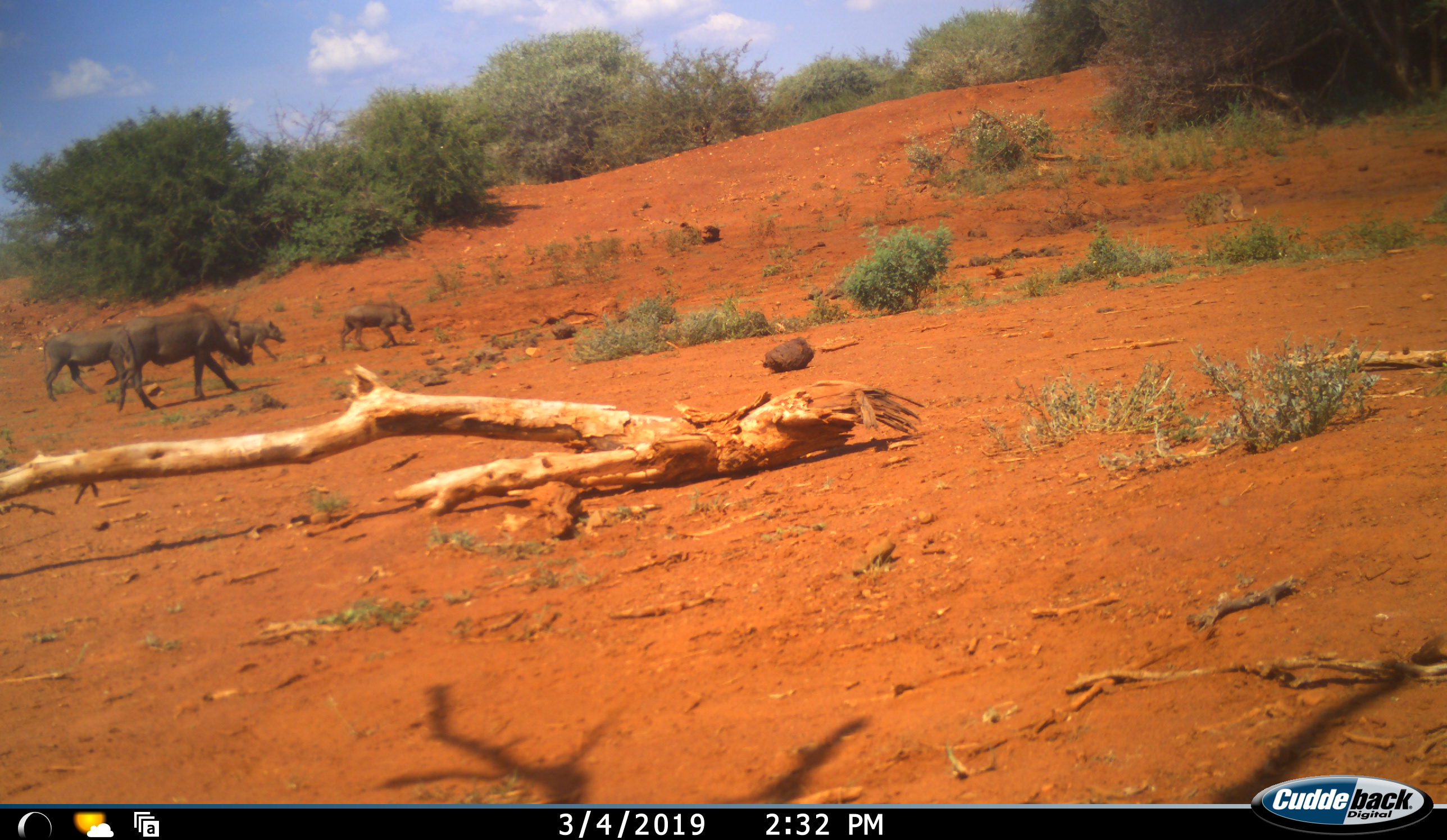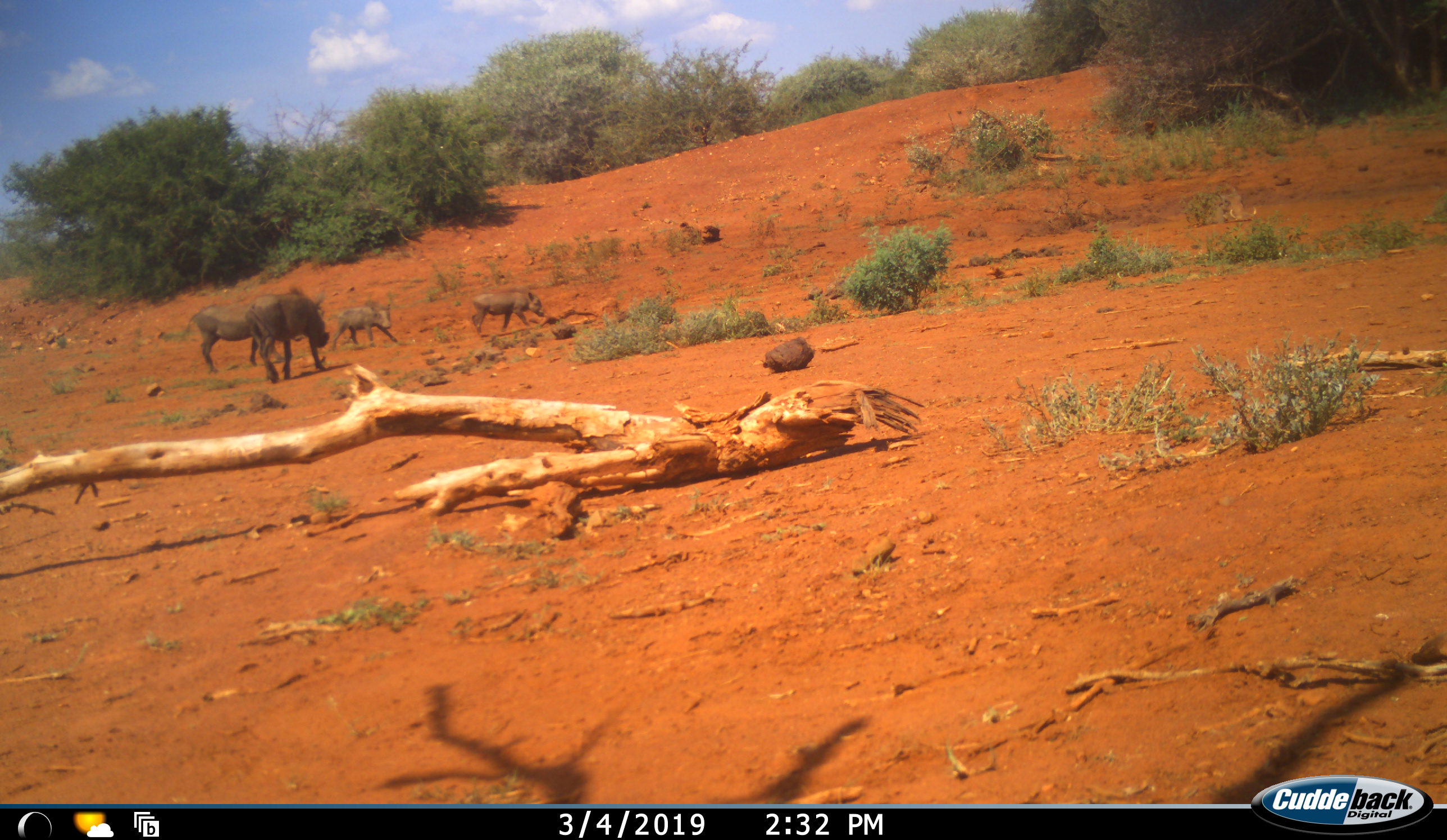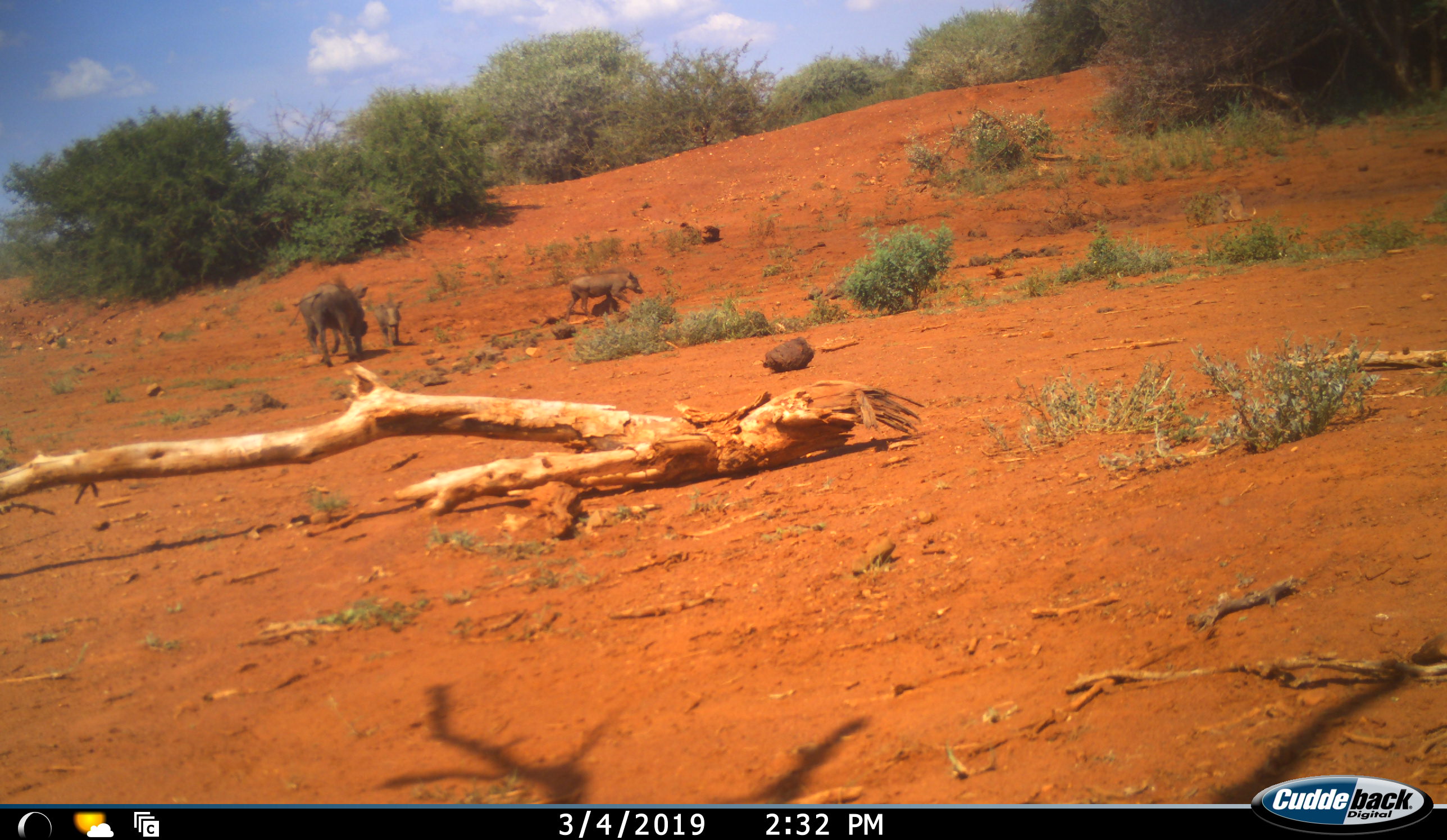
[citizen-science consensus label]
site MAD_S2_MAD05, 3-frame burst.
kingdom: Animalia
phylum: Chordata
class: Mammalia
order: Artiodactyla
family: Suidae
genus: Phacochoerus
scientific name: Phacochoerus africanus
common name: warthog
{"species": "warthog (Phacochoerus africanus)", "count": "4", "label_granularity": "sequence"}